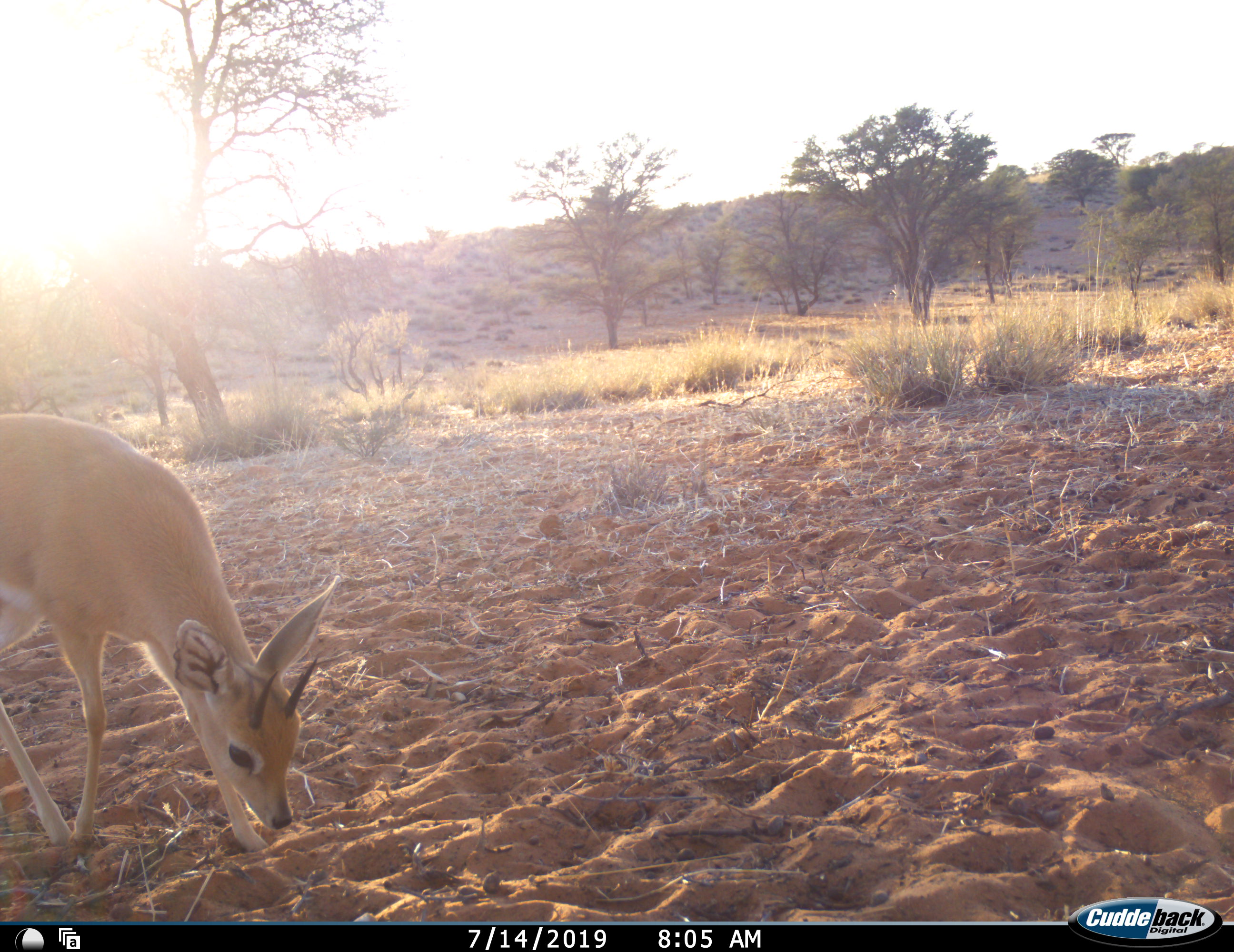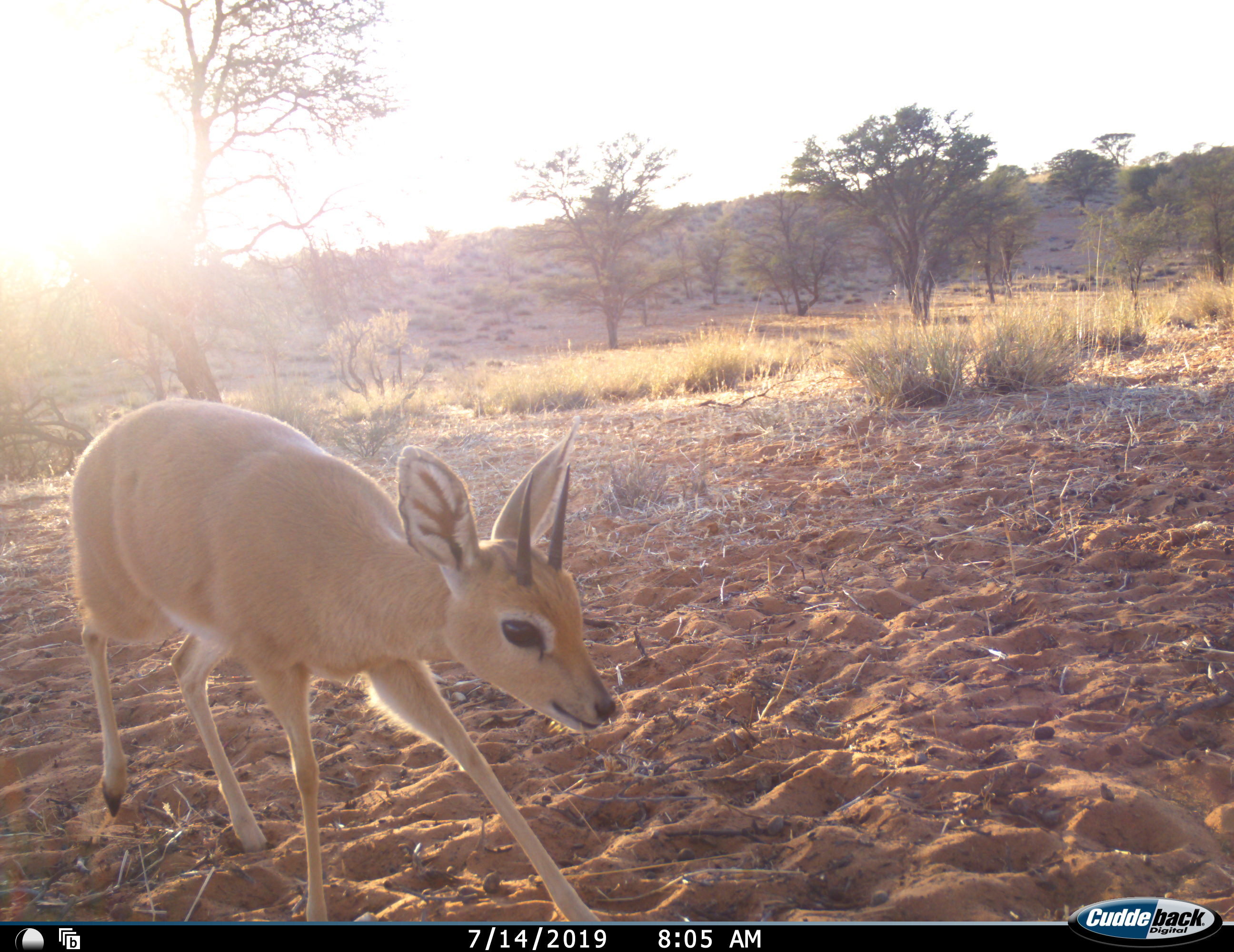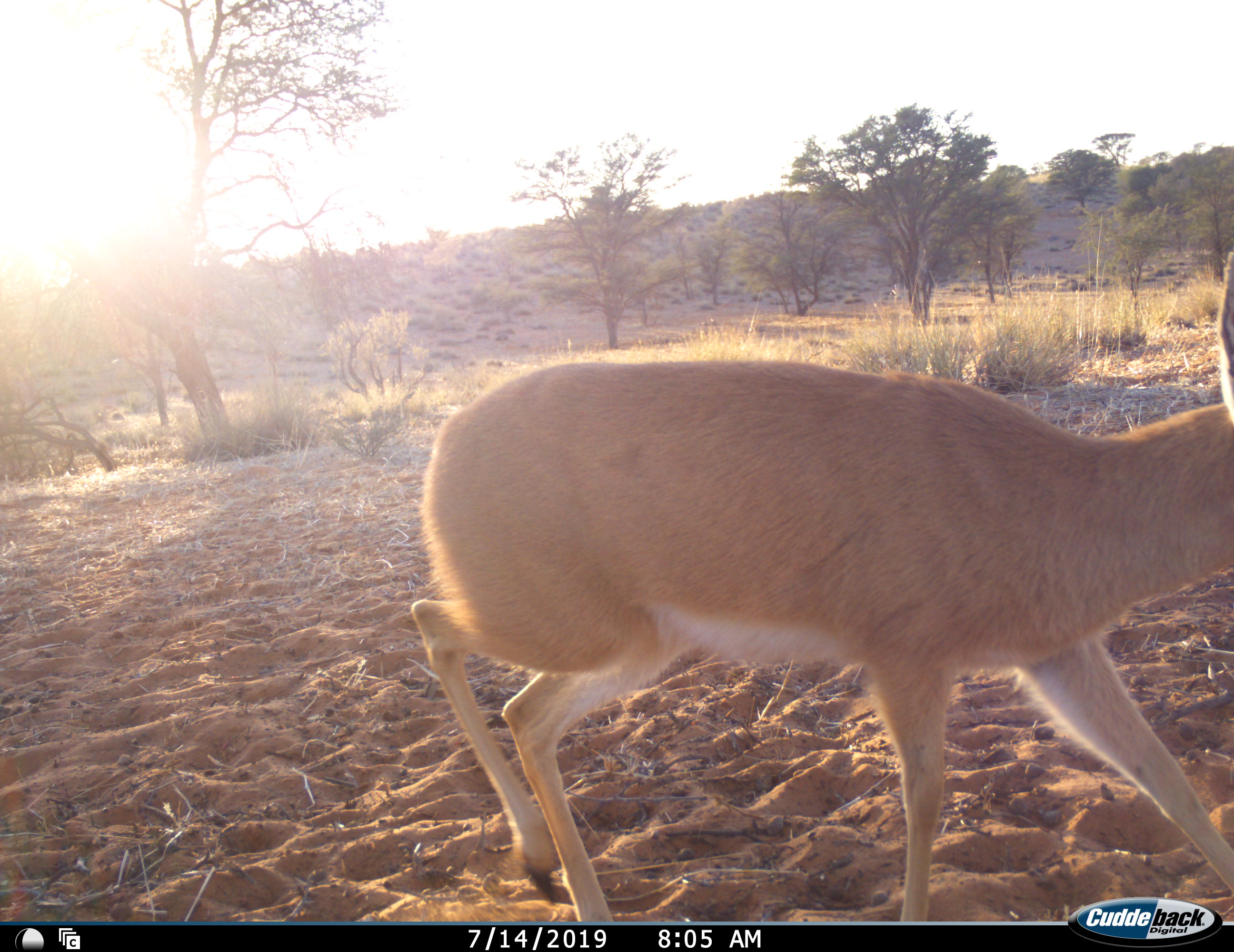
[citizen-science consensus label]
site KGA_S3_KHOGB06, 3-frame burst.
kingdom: Animalia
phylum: Chordata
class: Mammalia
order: Artiodactyla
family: Bovidae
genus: Raphicerus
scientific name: Raphicerus campestris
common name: steenbok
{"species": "steenbok (Raphicerus campestris)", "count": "1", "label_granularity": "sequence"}